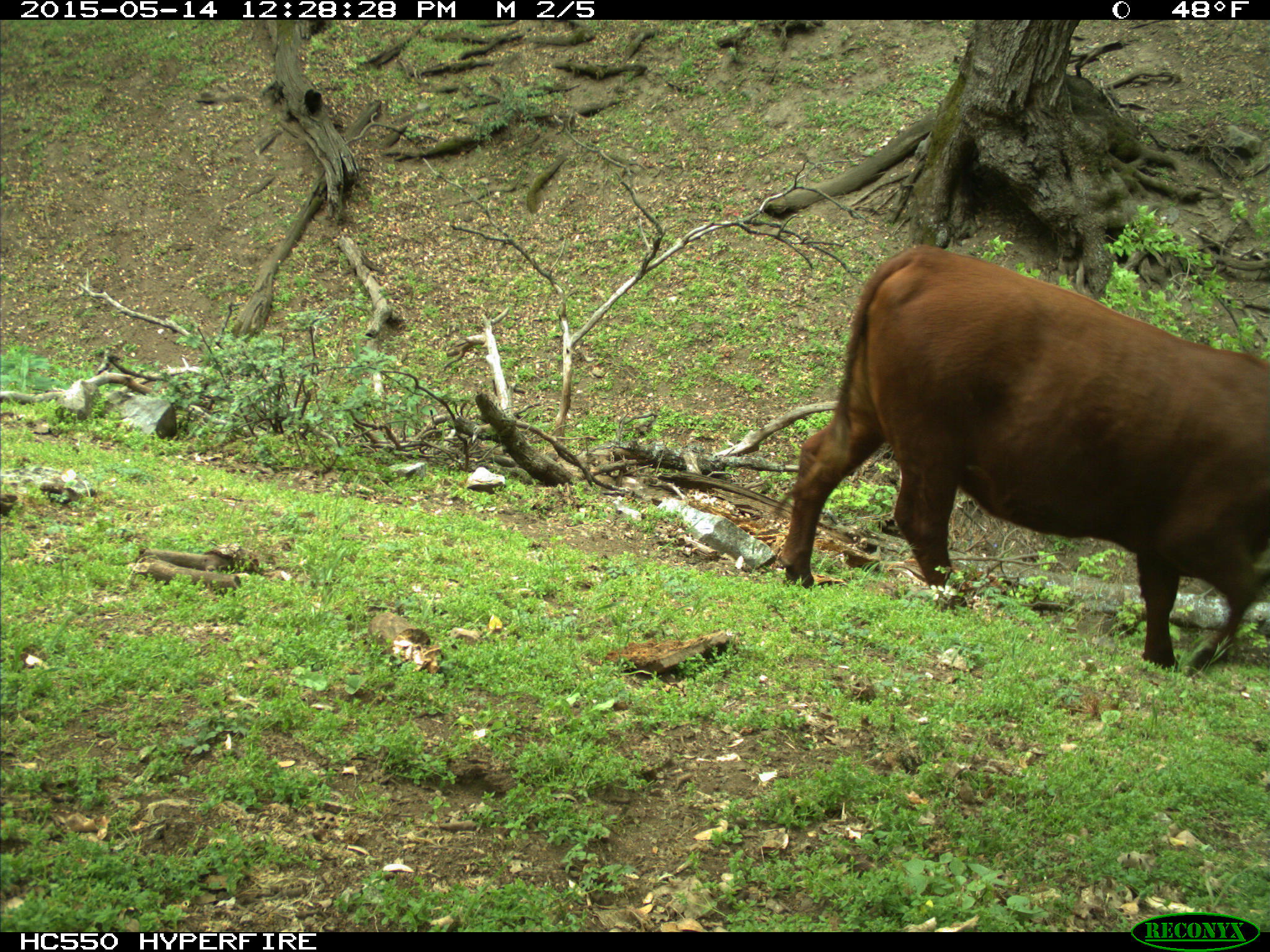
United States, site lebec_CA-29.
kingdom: Animalia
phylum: Chordata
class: Mammalia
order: Artiodactyla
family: Bovidae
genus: Bos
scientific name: Bos taurus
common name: domestic cow